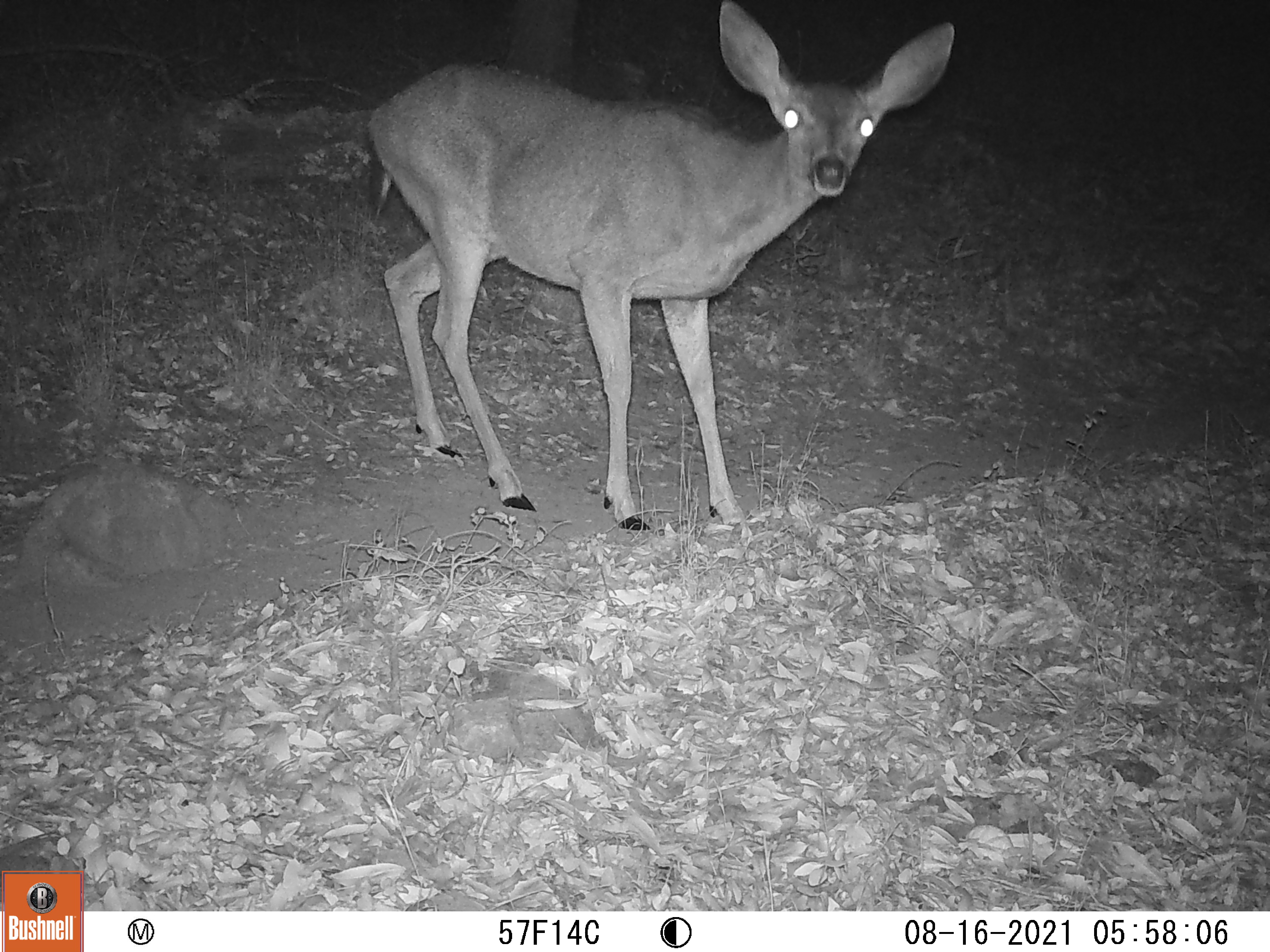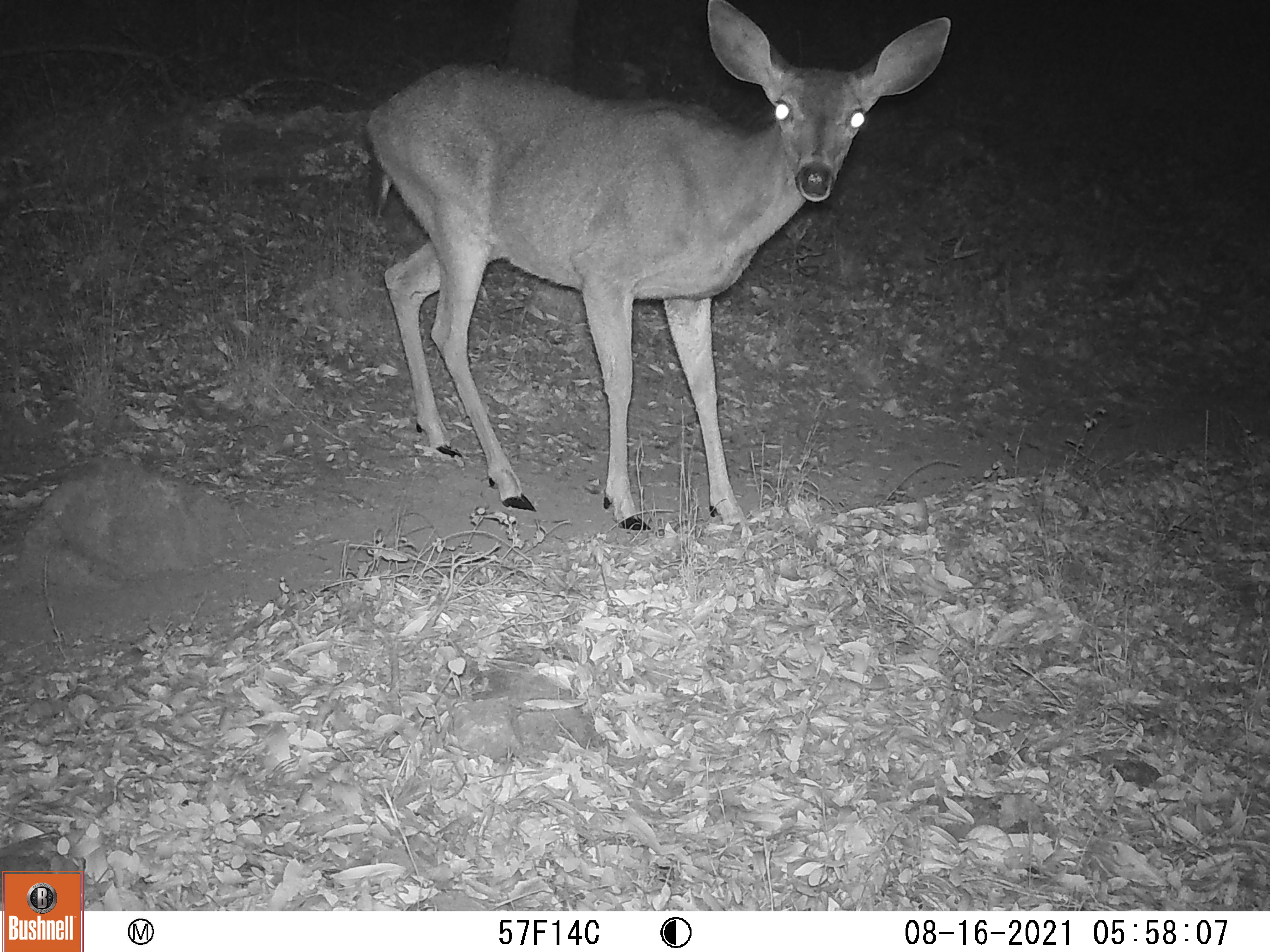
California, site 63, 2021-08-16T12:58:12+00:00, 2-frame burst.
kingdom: Animalia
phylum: Chordata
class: Mammalia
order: Artiodactyla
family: Cervidae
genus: Odocoileus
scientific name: Odocoileus hemionus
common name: mule deer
Mule deer (Odocoileus hemionus).